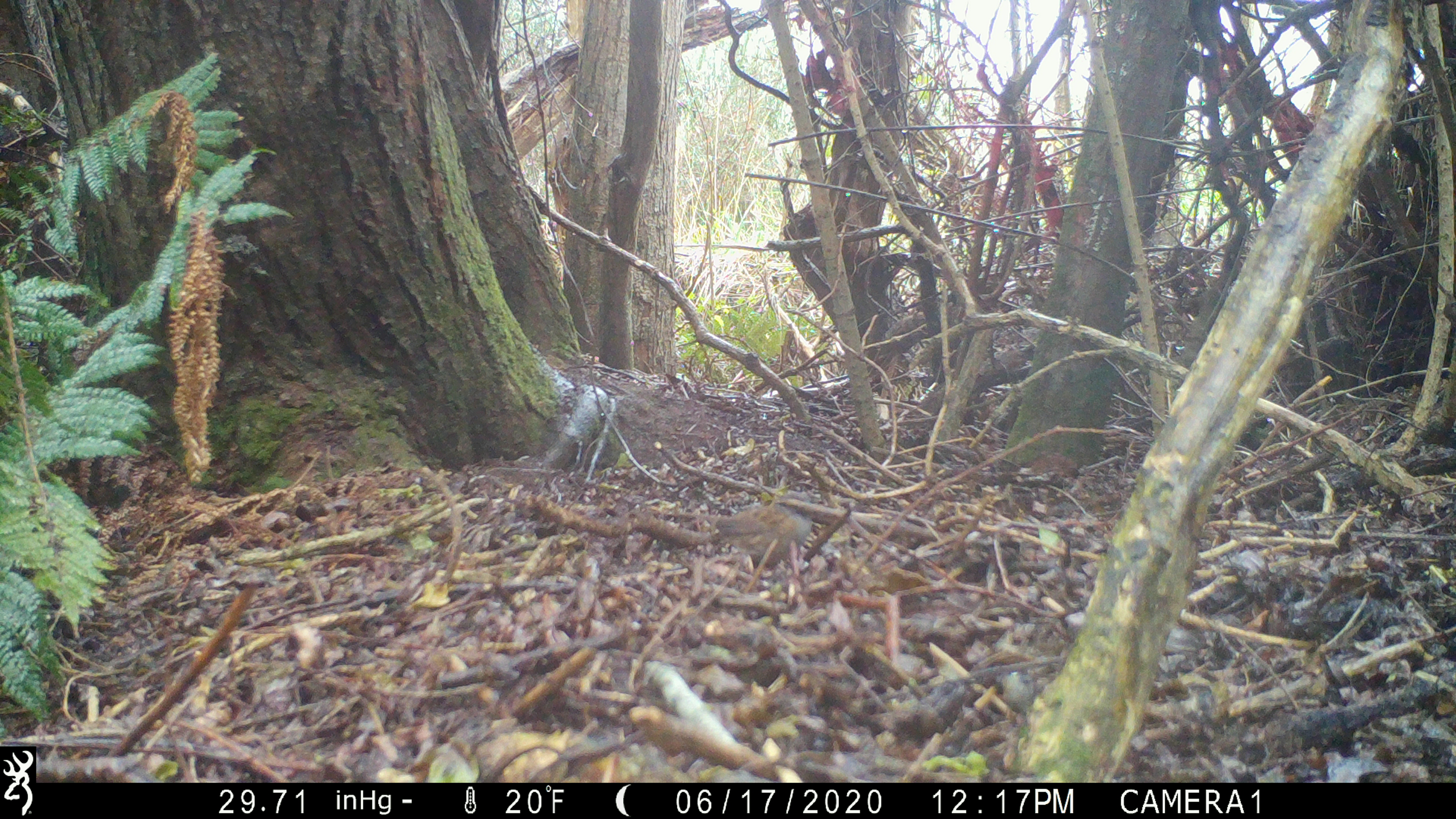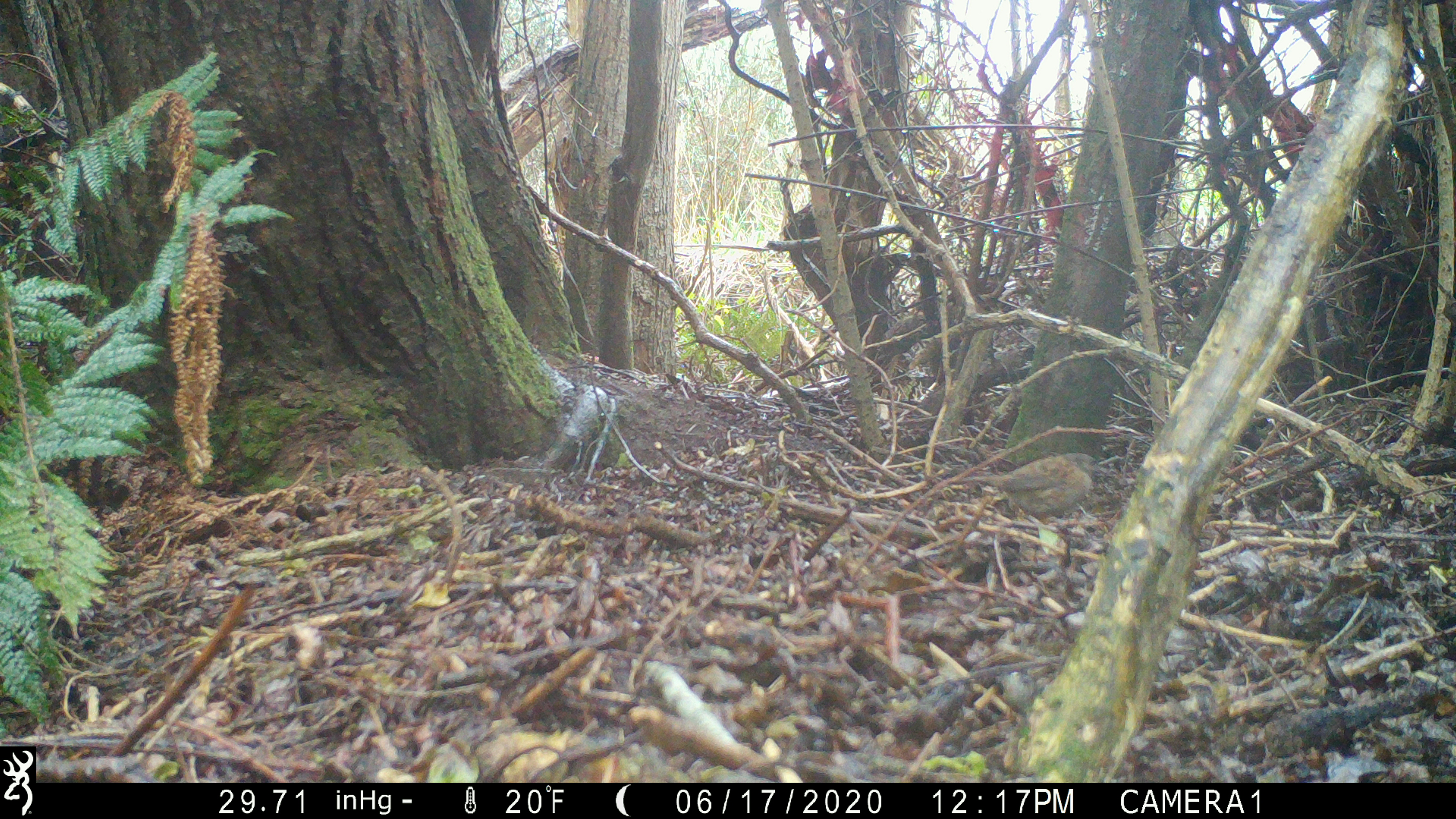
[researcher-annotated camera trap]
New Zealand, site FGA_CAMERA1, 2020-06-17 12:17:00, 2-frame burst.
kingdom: Animalia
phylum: Chordata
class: Aves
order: Passeriformes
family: Prunellidae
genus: Prunella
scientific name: Prunella modularis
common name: dunnock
Dunnock (Prunella modularis).